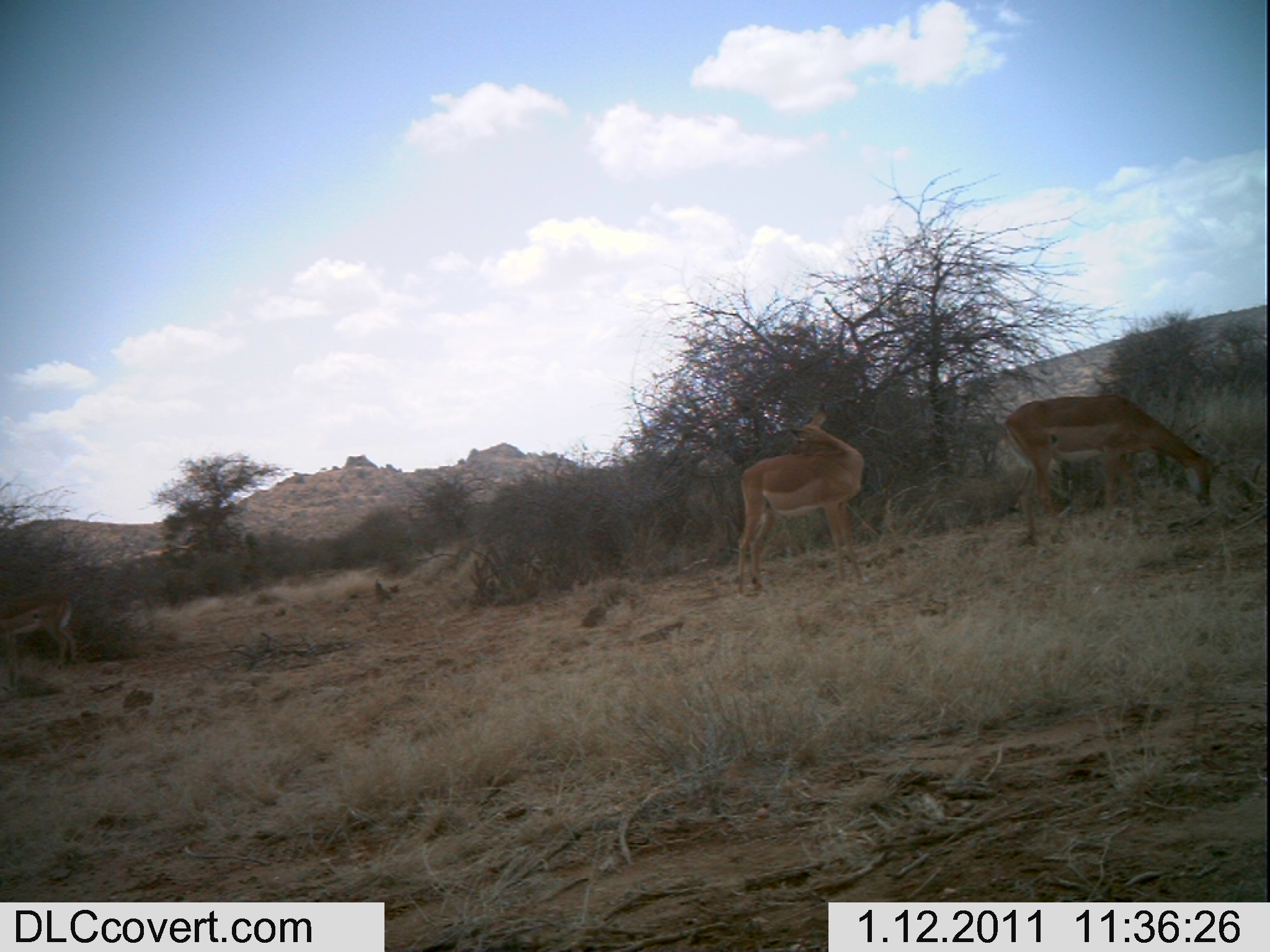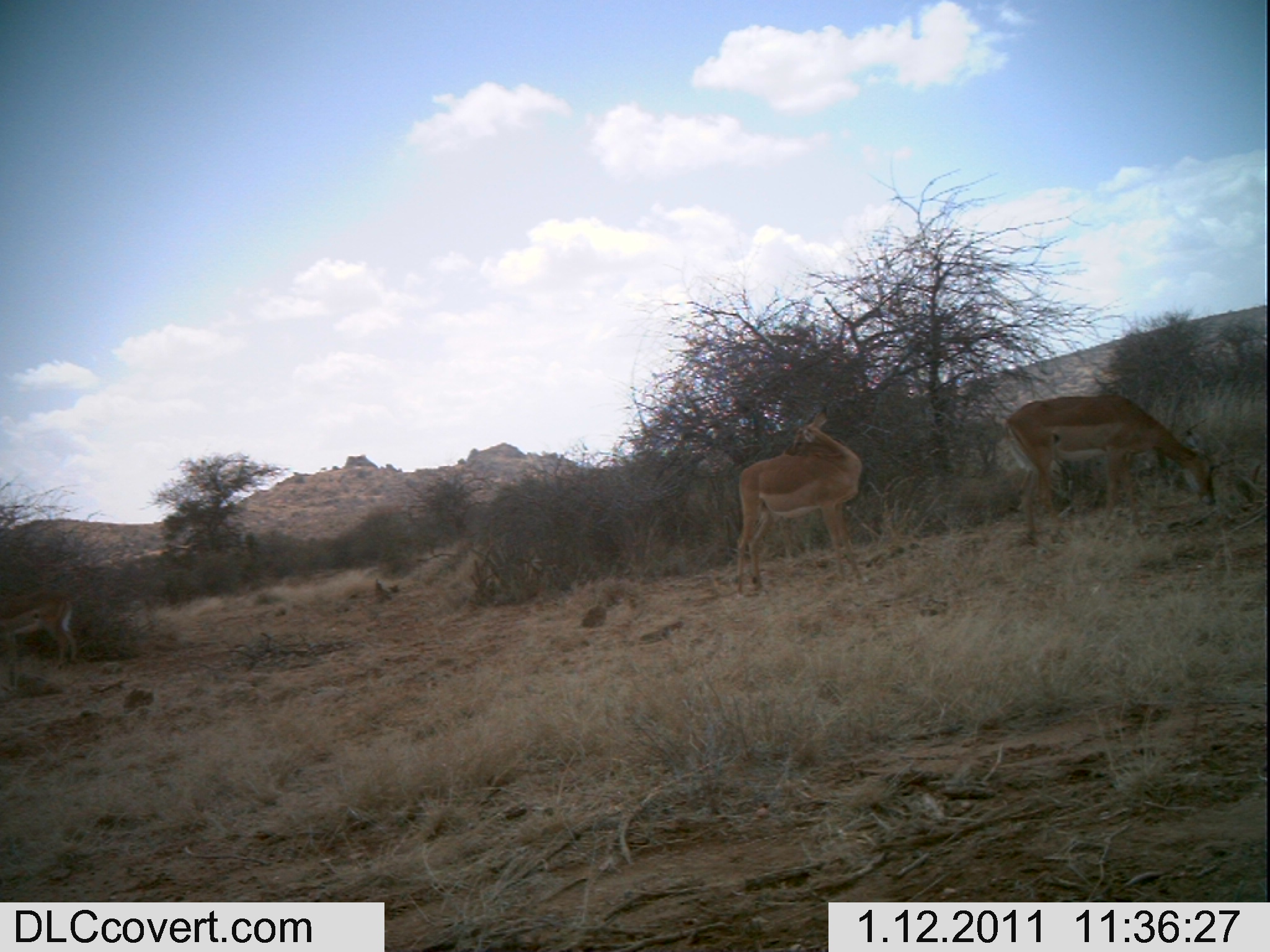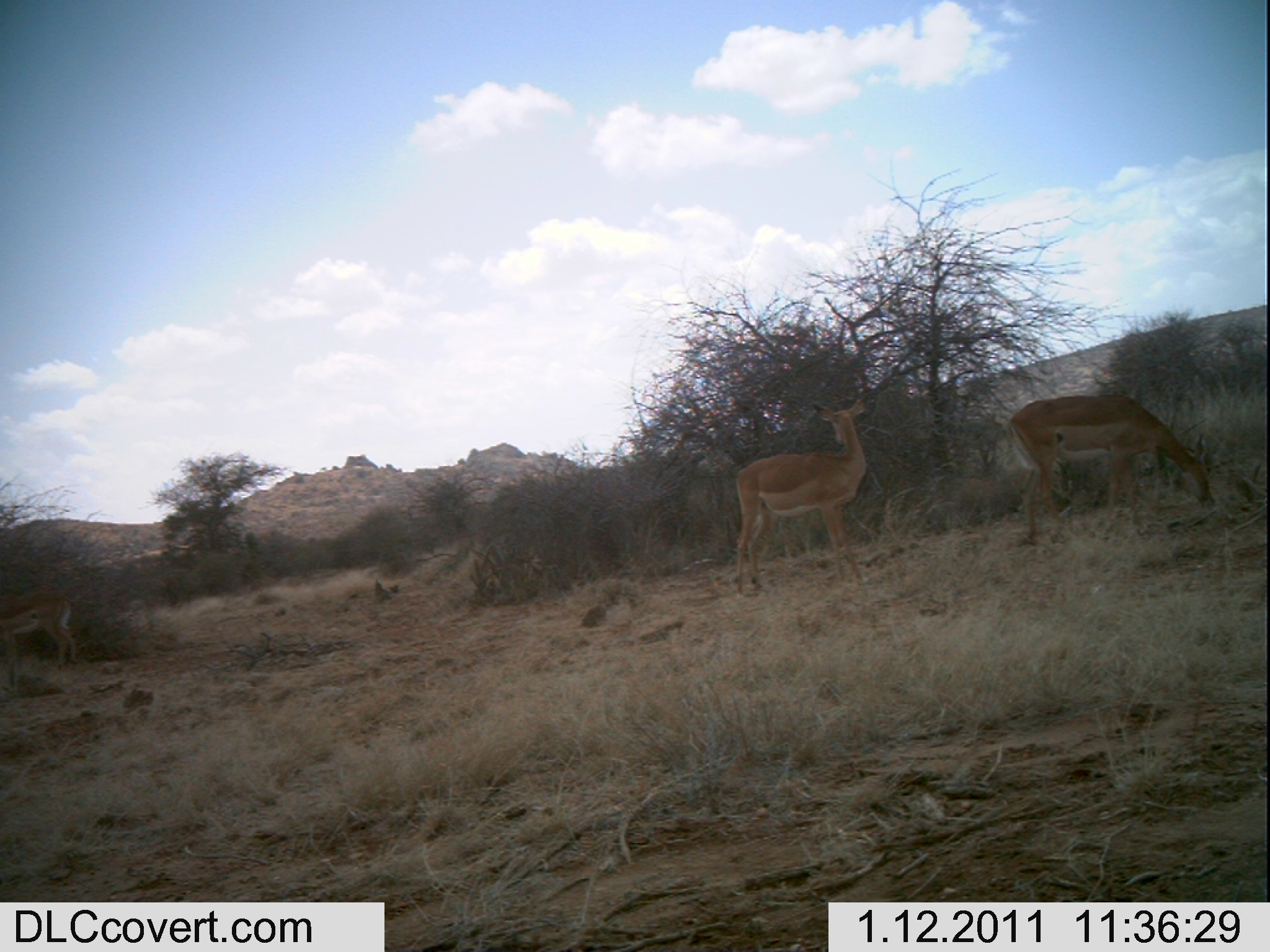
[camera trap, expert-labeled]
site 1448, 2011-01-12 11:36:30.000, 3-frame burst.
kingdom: Animalia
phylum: Chordata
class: Mammalia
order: Artiodactyla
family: Bovidae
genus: Aepyceros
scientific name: Aepyceros melampus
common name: impala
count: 3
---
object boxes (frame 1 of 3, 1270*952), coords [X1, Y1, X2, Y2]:
aepyceros melampus: [1002, 391, 1230, 546]; [735, 407, 866, 596]; [0, 585, 77, 690]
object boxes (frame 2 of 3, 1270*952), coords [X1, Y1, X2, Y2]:
aepyceros melampus: [1001, 389, 1236, 545]; [732, 401, 865, 596]; [0, 585, 77, 690]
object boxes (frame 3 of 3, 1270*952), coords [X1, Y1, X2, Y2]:
aepyceros melampus: [1004, 389, 1221, 546]; [729, 391, 876, 596]; [0, 585, 80, 690]